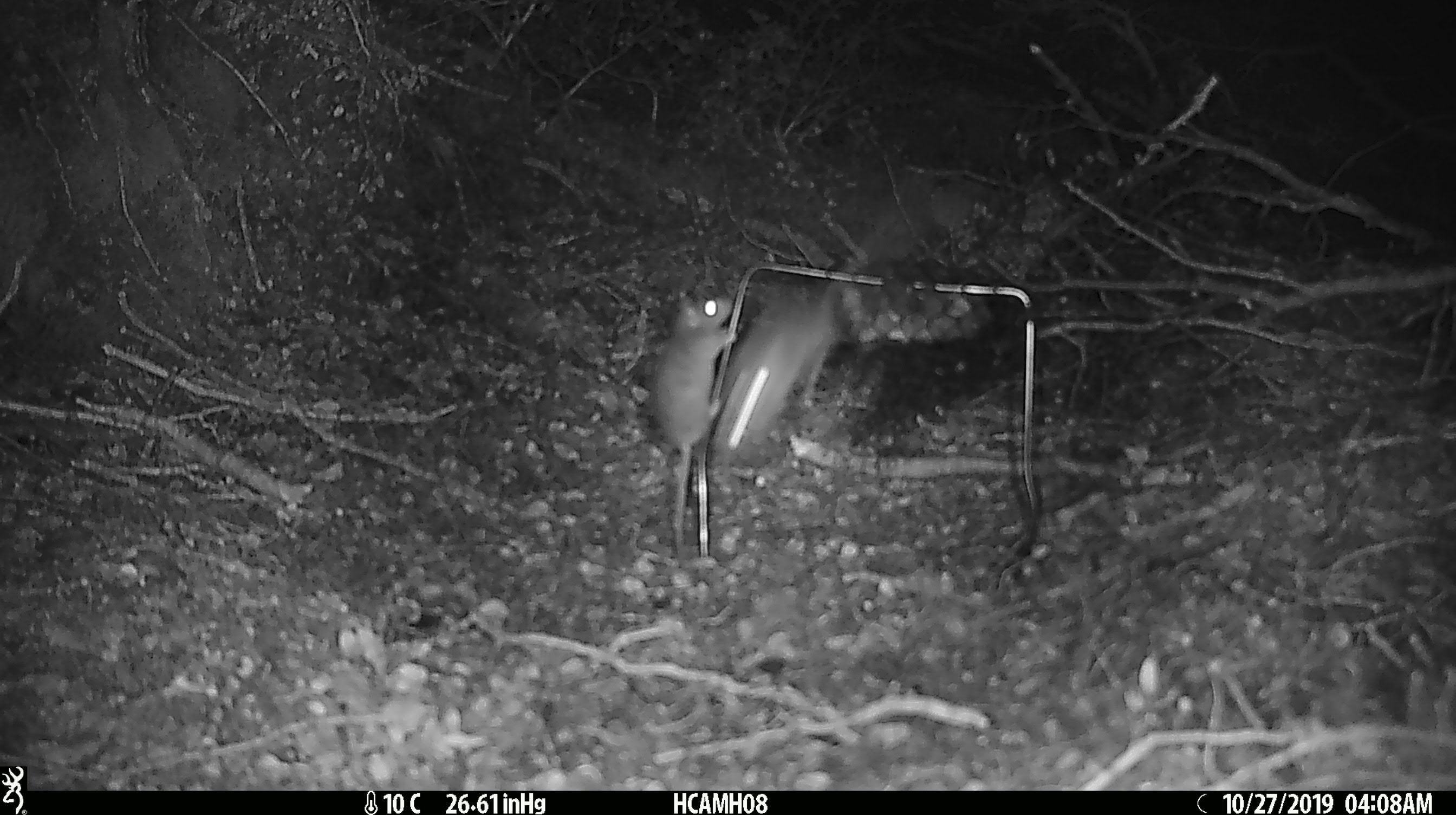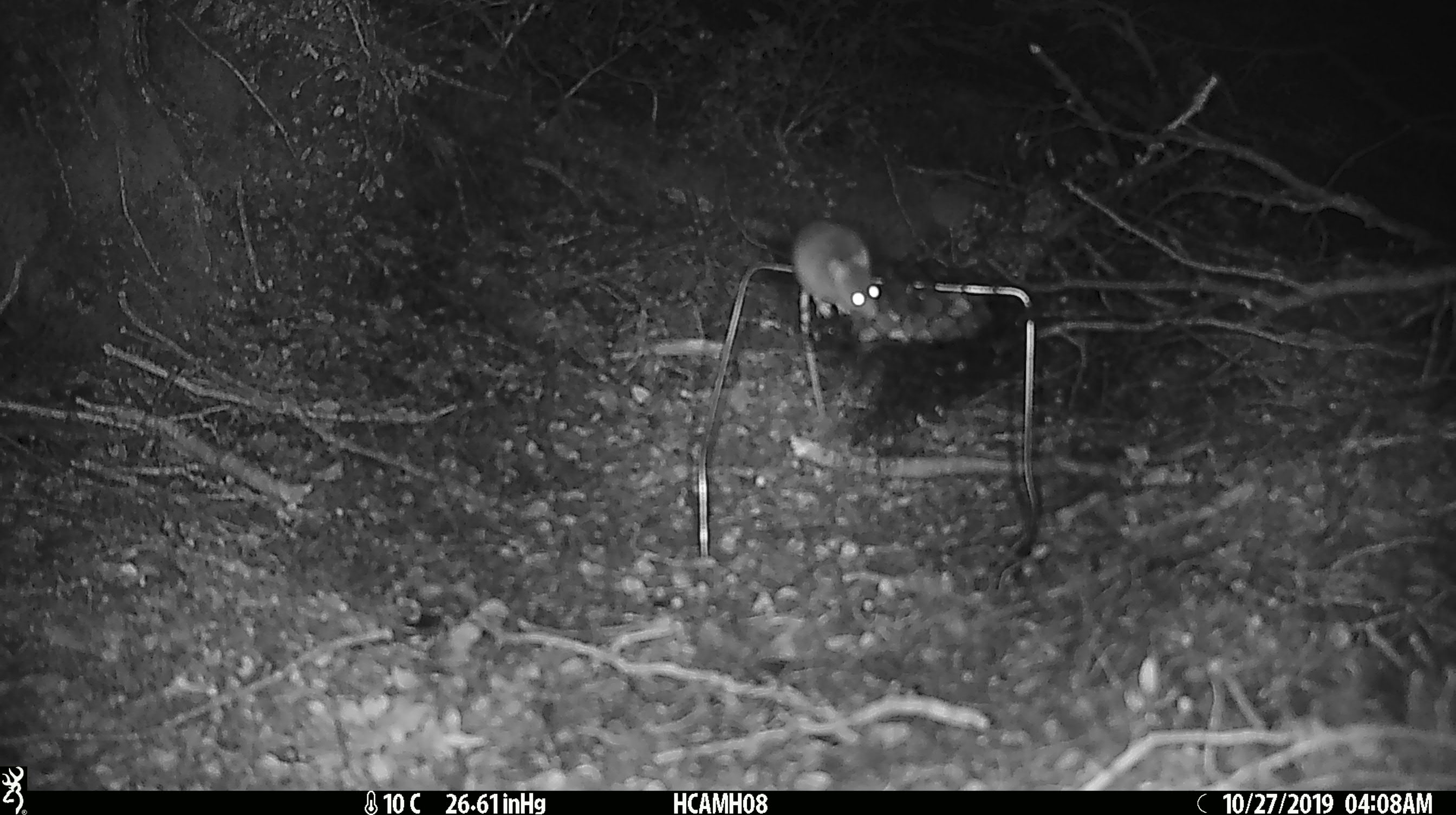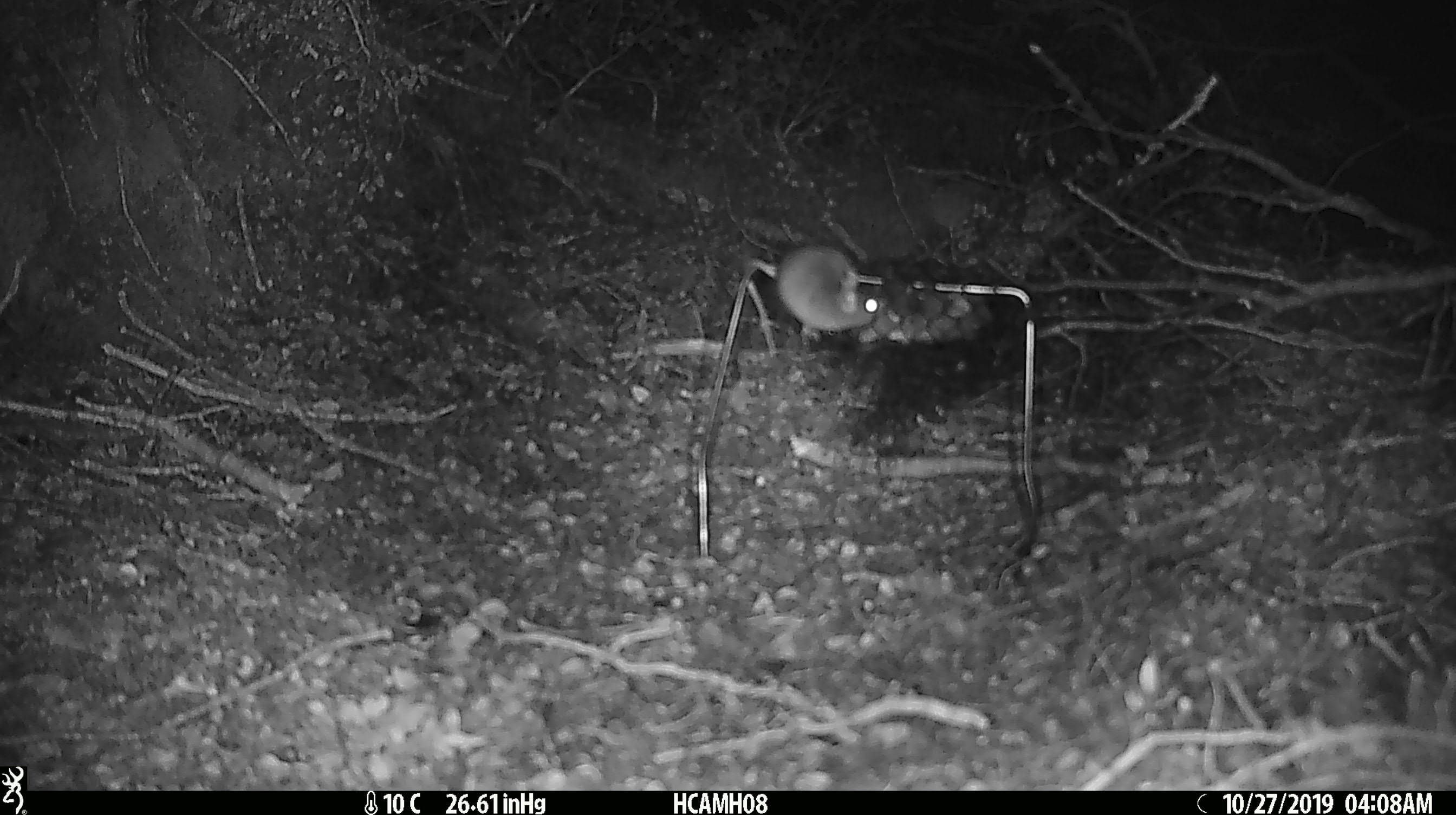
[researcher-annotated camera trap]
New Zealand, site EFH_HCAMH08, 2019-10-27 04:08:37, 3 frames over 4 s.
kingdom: Animalia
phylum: Chordata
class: Mammalia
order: Rodentia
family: Muridae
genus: Mus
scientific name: Mus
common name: mouse